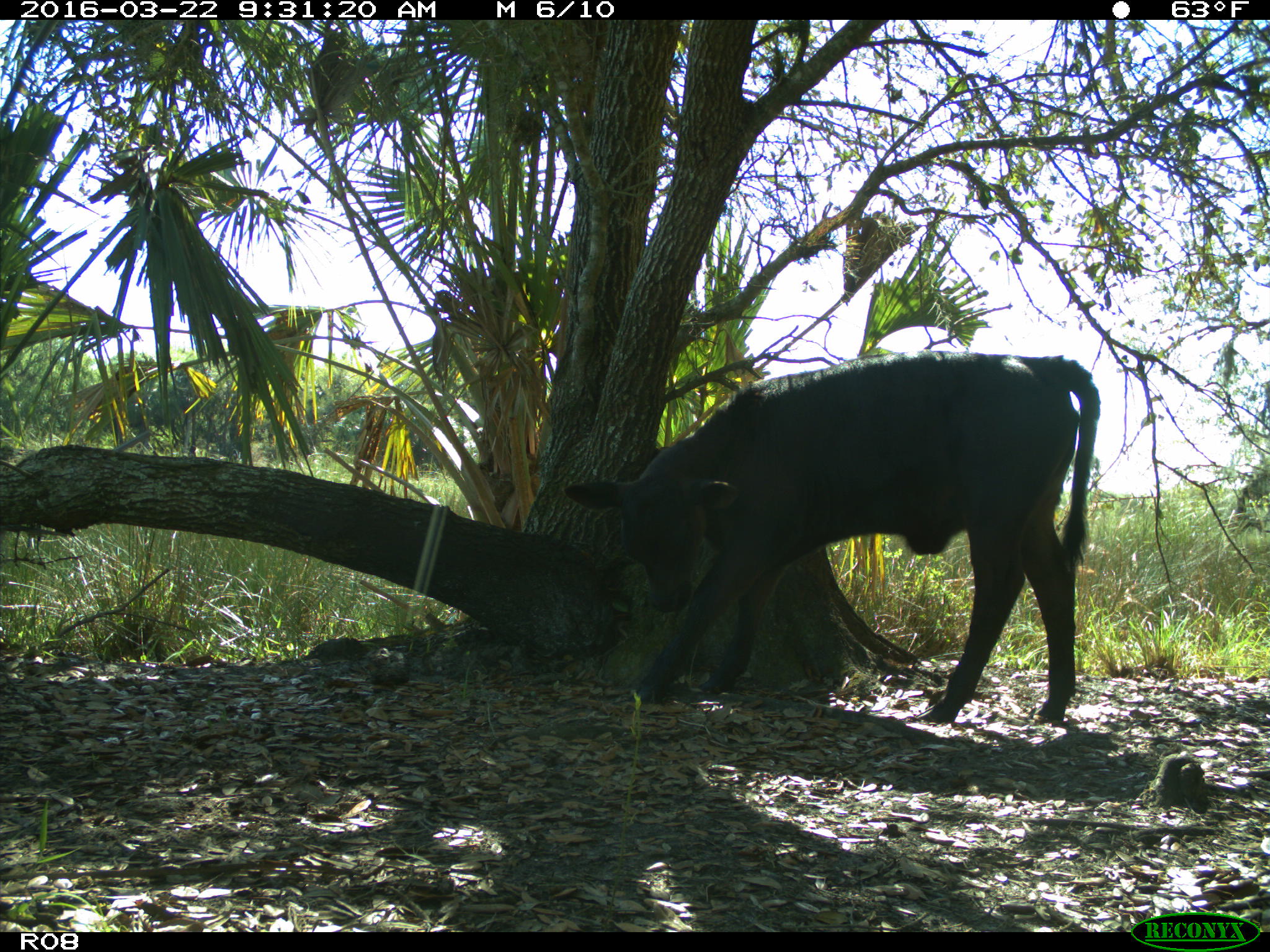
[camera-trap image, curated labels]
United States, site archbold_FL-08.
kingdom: Animalia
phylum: Chordata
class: Mammalia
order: Artiodactyla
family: Bovidae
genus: Bos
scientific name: Bos taurus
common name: domestic cow